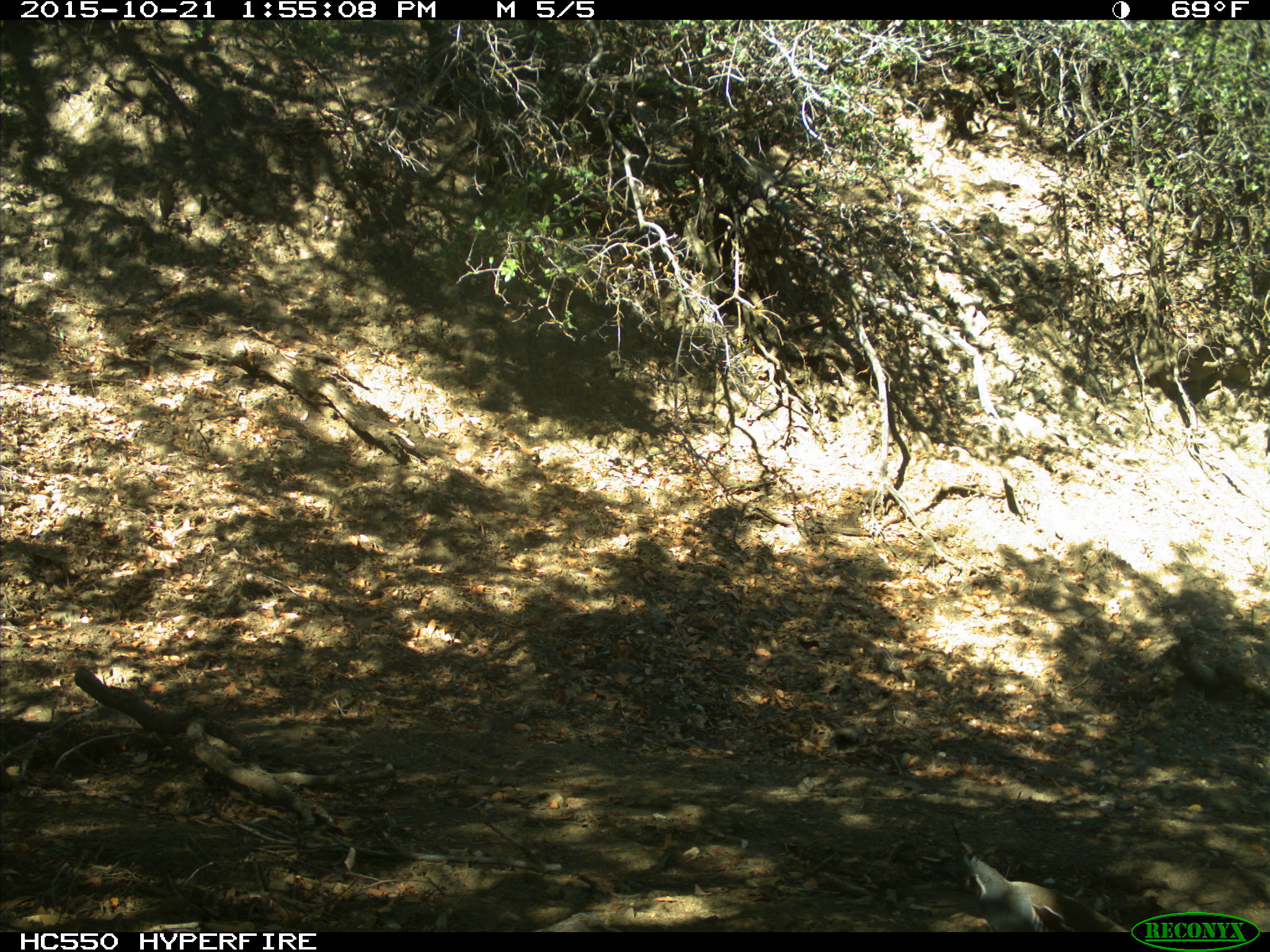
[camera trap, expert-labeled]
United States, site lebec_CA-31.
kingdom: Animalia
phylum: Chordata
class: Aves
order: Galliformes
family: Odontophoridae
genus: Callipepla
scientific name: Callipepla californica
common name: california quail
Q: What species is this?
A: Callipepla californica (california quail).